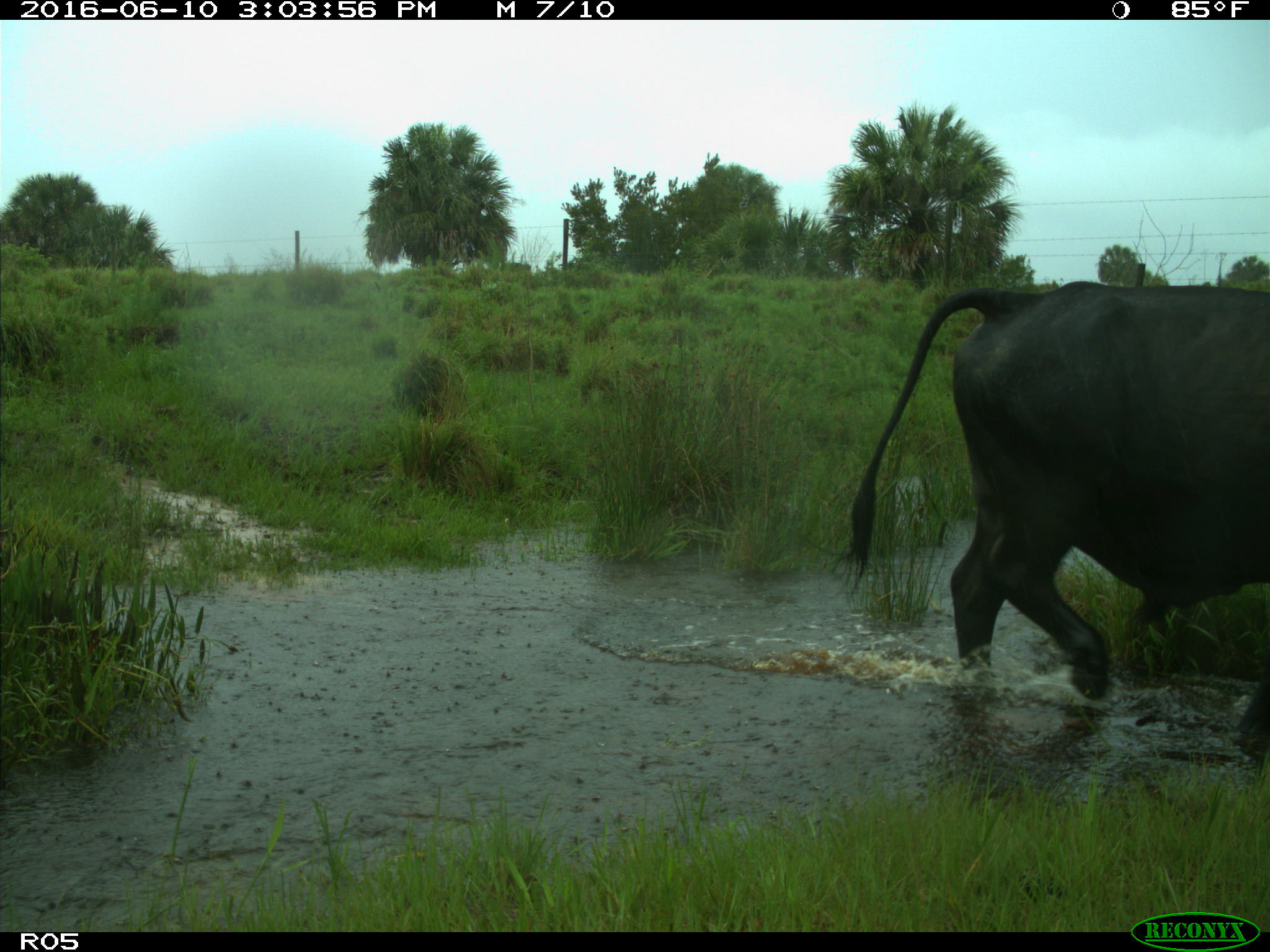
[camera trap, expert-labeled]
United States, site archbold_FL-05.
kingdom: Animalia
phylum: Chordata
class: Mammalia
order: Artiodactyla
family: Bovidae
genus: Bos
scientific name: Bos taurus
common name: domestic cow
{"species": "Bos taurus (domestic cow)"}